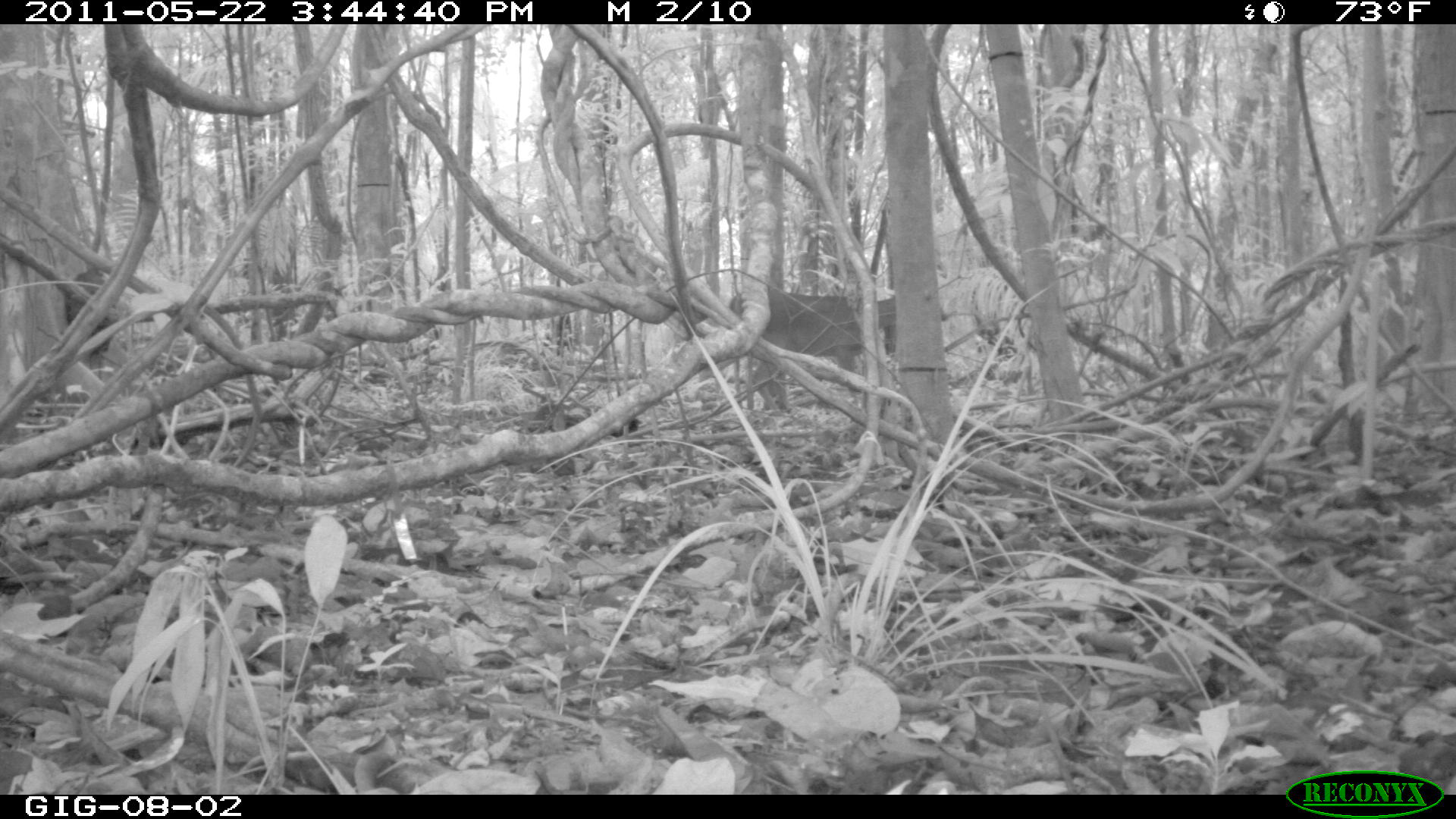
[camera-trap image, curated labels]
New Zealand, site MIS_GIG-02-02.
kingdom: Animalia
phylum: Chordata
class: Mammalia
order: Artiodactyla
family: Cervidae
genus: Odocoileus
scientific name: Odocoileus virginianus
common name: white-tailed deer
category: white tailed deer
White tailed deer (white-tailed deer) (Odocoileus virginianus).